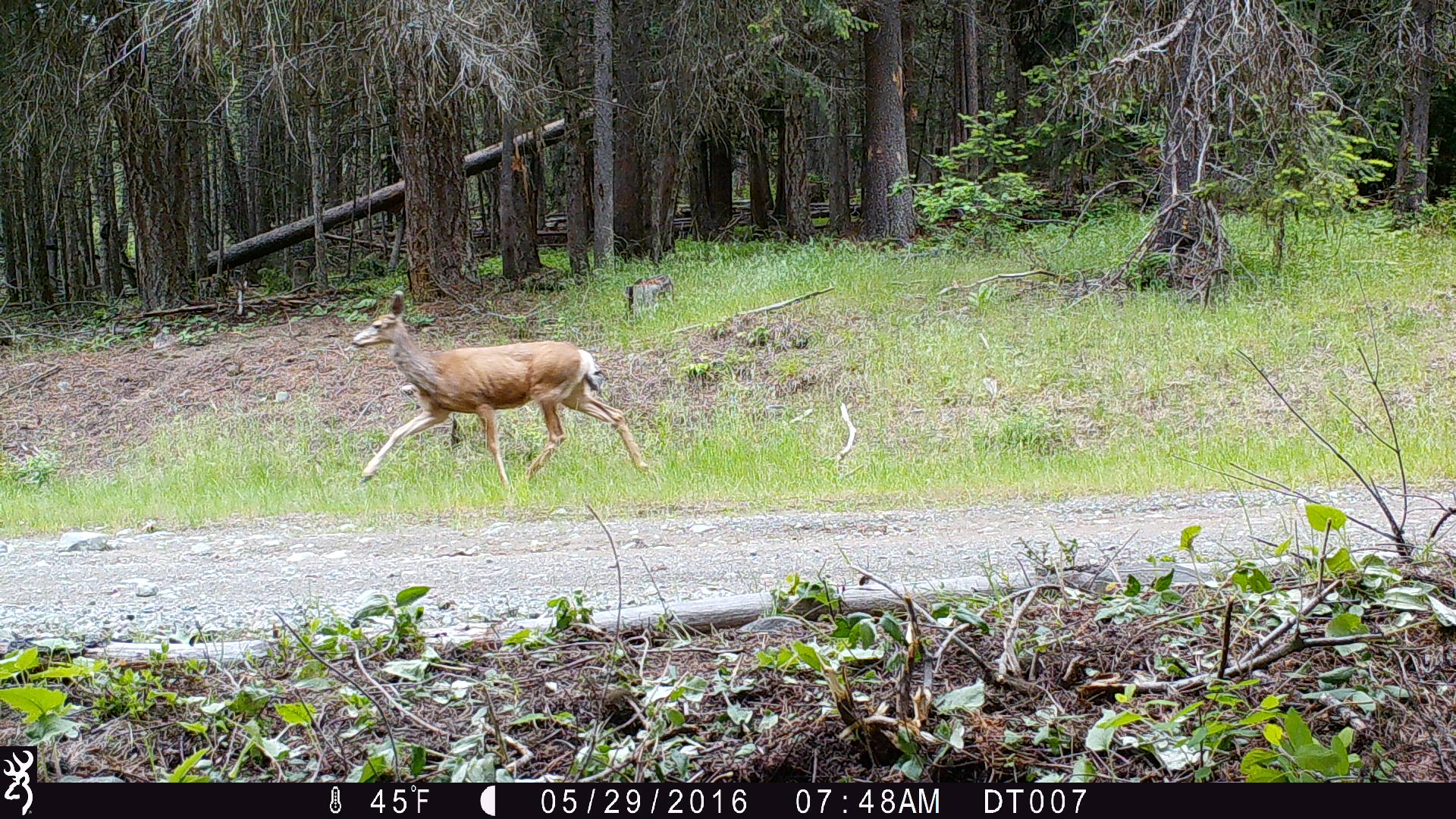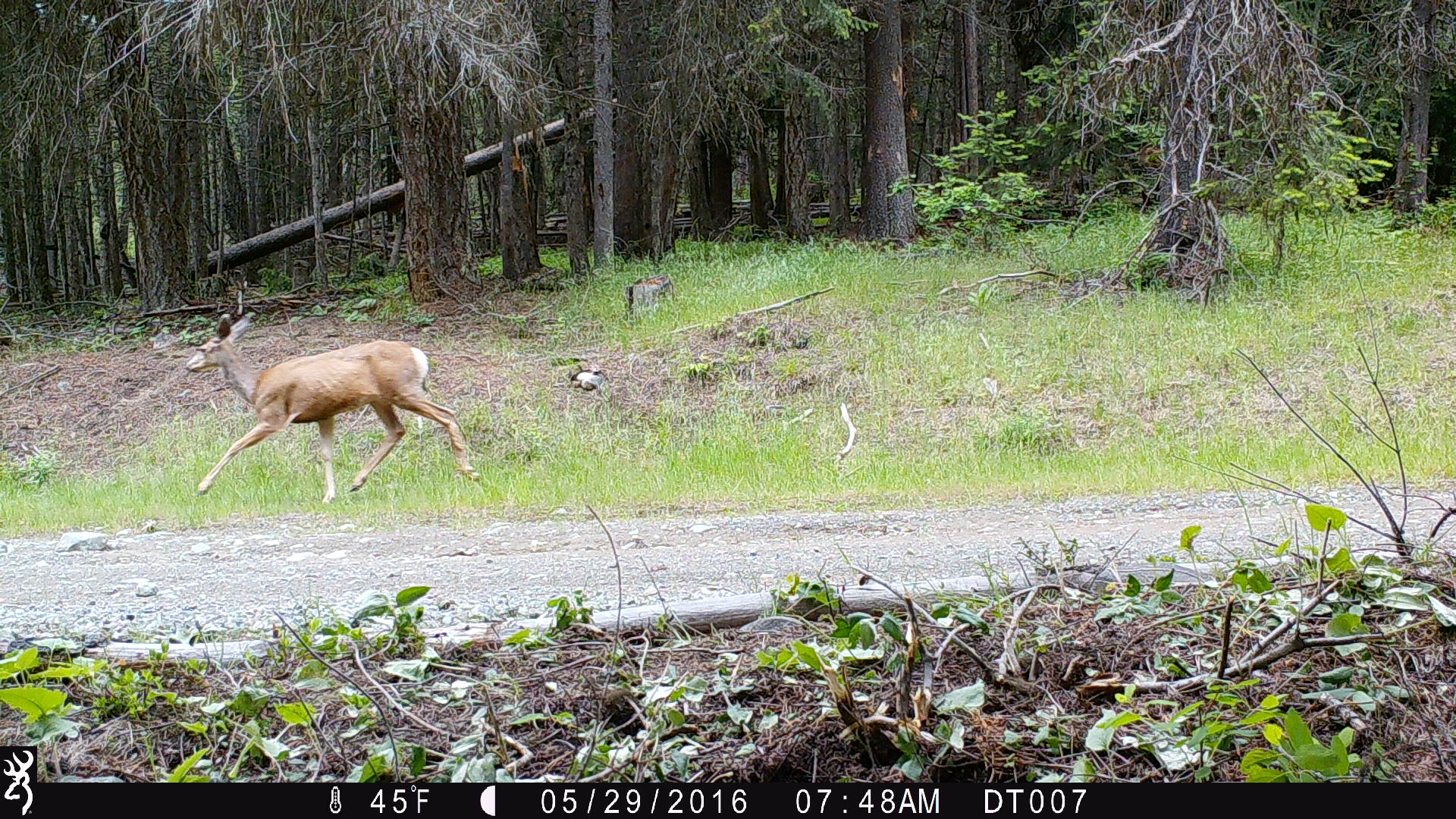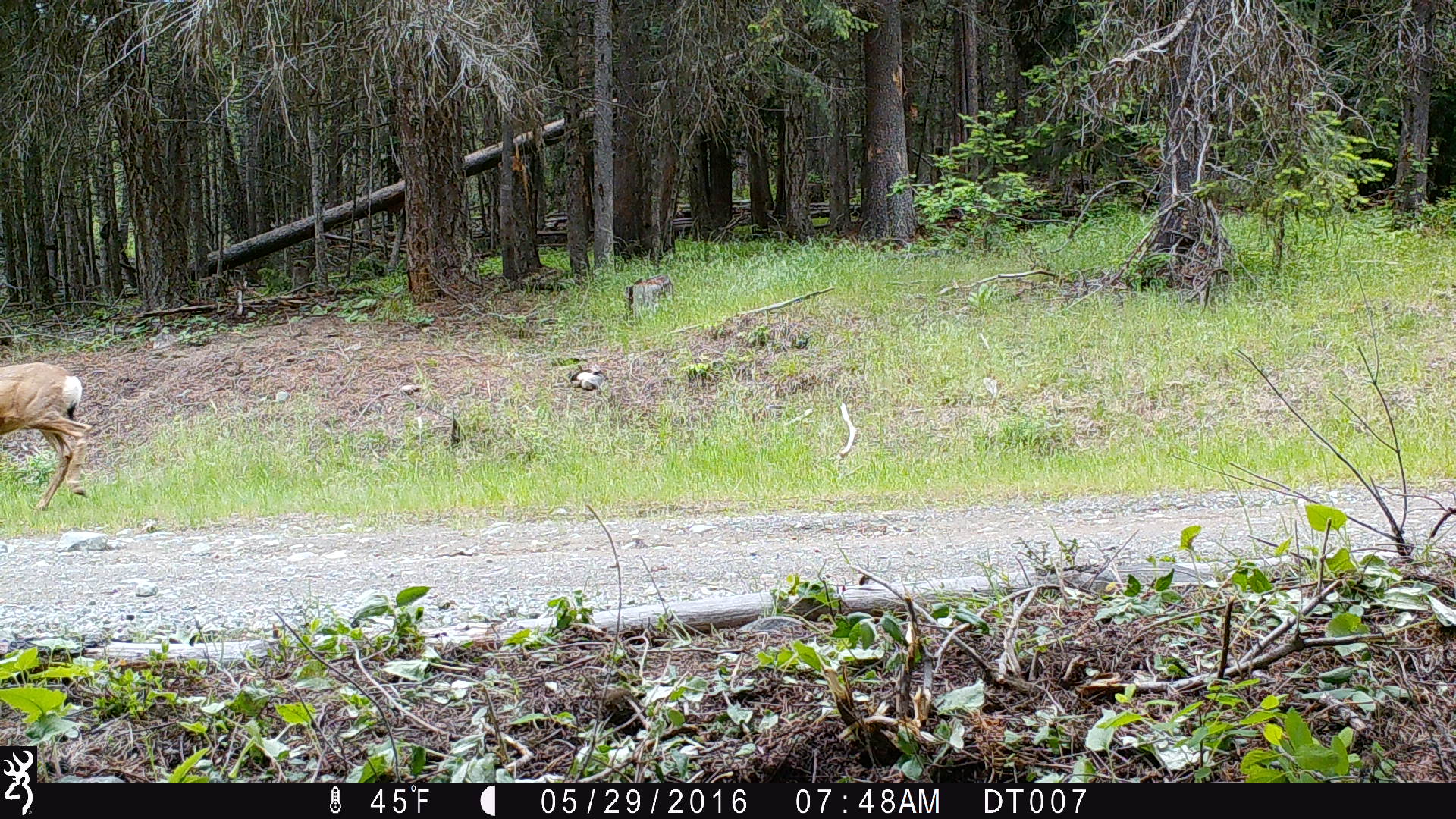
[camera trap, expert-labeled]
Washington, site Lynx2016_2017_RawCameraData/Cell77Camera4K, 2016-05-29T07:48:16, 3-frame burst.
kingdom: Animalia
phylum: Chordata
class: Mammalia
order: Artiodactyla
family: Cervidae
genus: Odocoileus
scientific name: Odocoileus hemionus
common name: mule deer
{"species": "Odocoileus hemionus (mule deer)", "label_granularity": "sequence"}